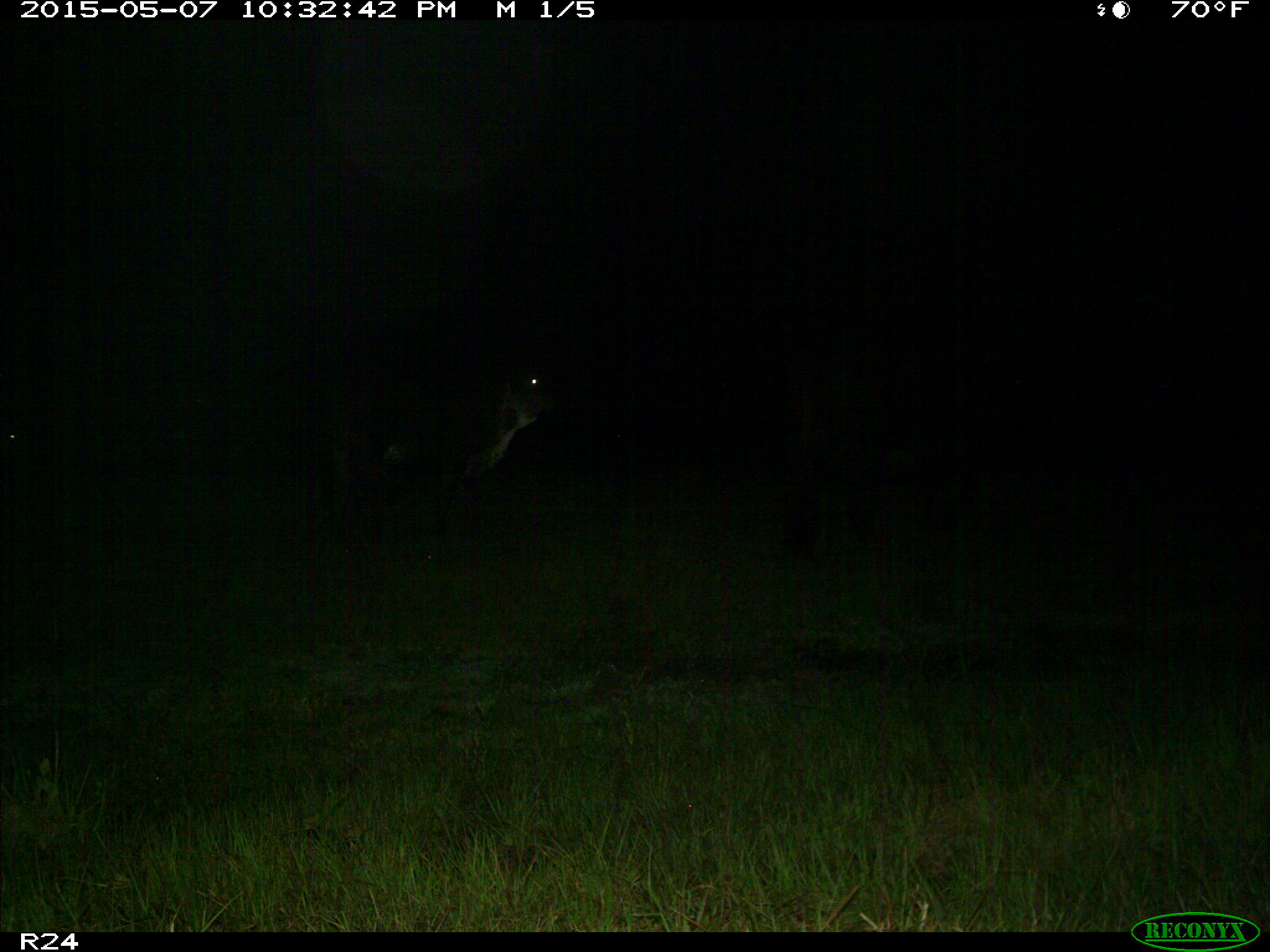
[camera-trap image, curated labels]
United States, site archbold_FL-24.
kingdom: Animalia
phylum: Chordata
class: Mammalia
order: Artiodactyla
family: Bovidae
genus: Bos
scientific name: Bos taurus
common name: domestic cow